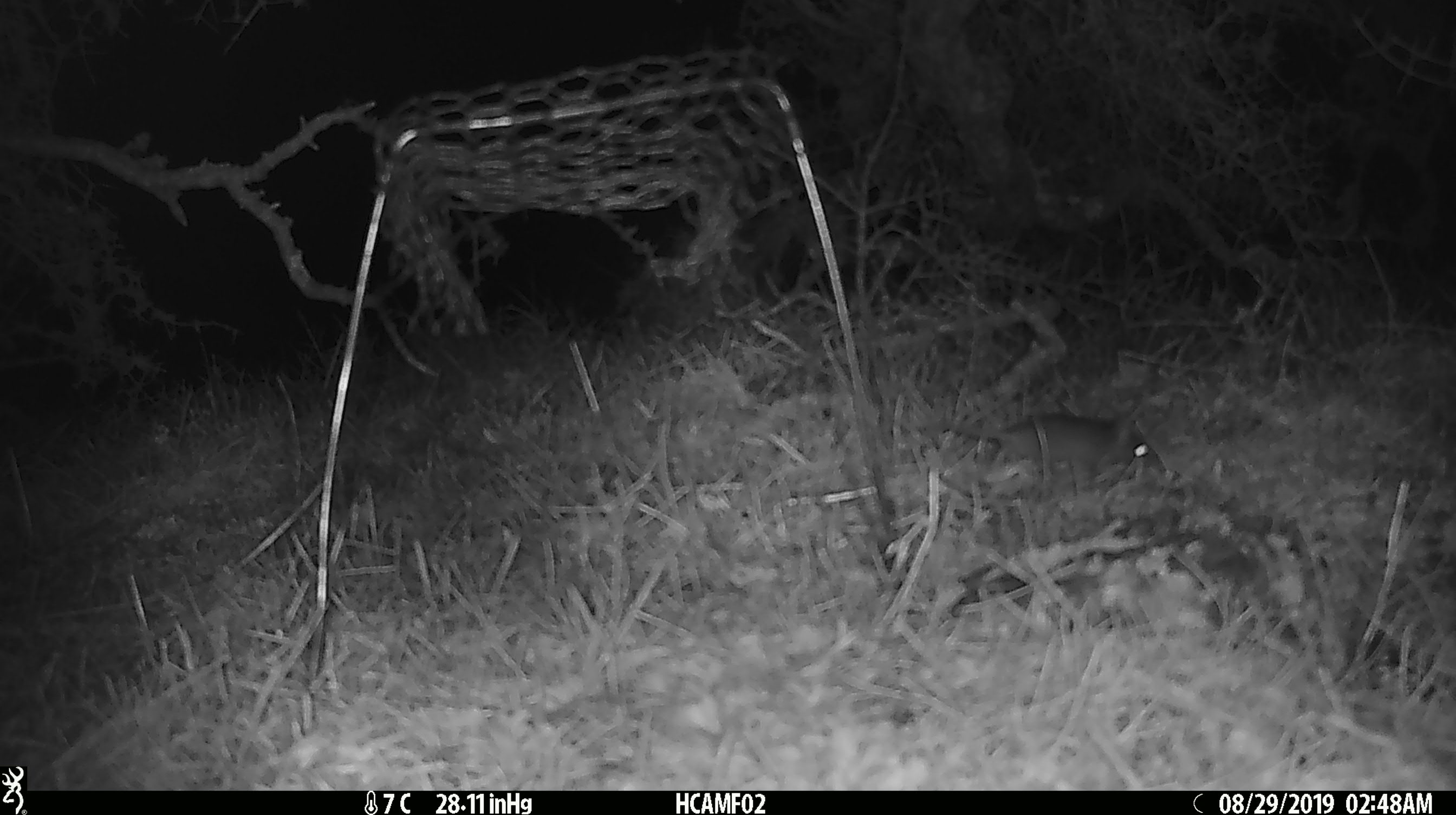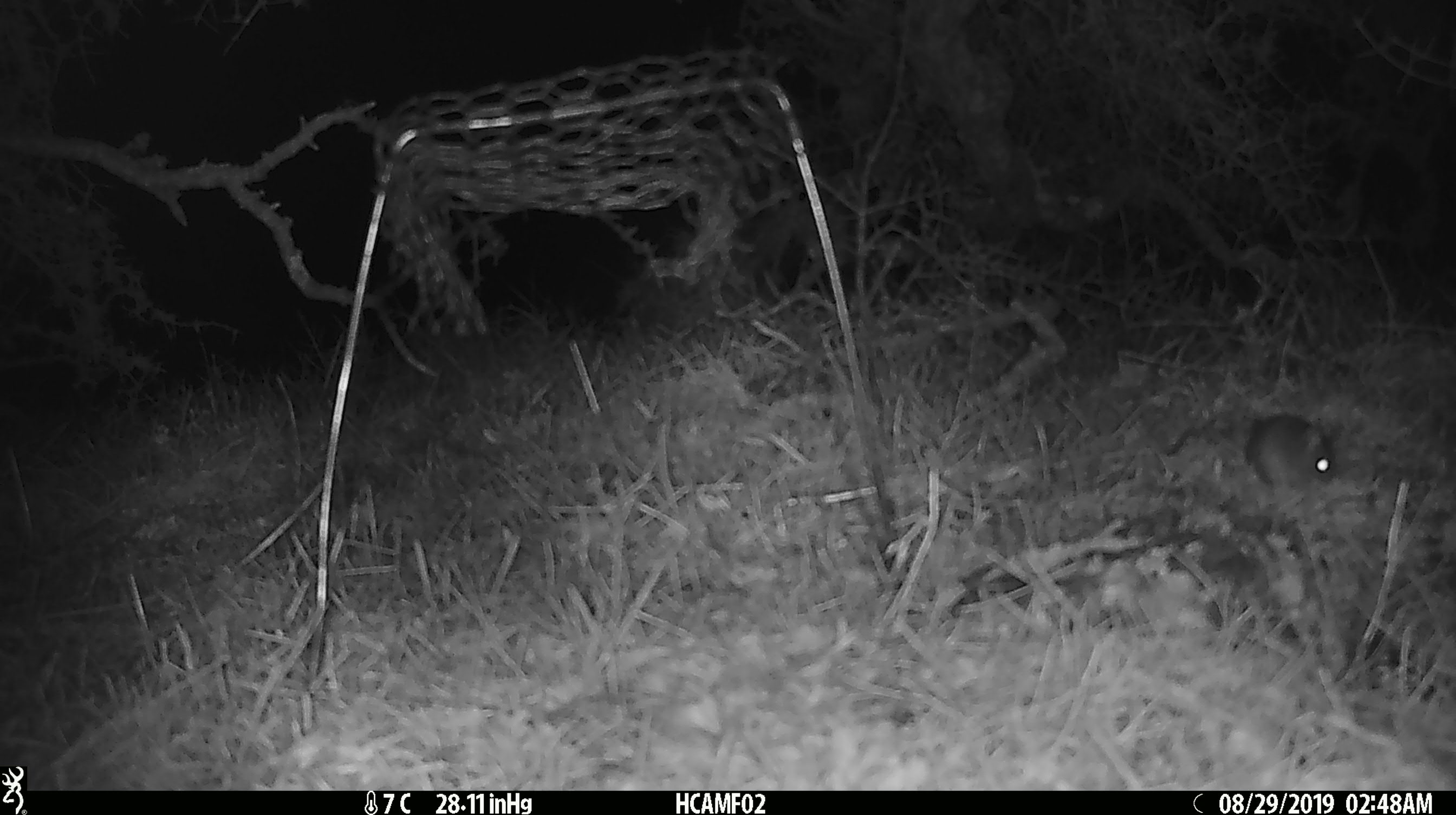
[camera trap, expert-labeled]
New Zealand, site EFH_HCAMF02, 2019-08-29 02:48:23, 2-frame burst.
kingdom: Animalia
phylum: Chordata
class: Mammalia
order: Rodentia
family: Muridae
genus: Mus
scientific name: Mus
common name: mouse